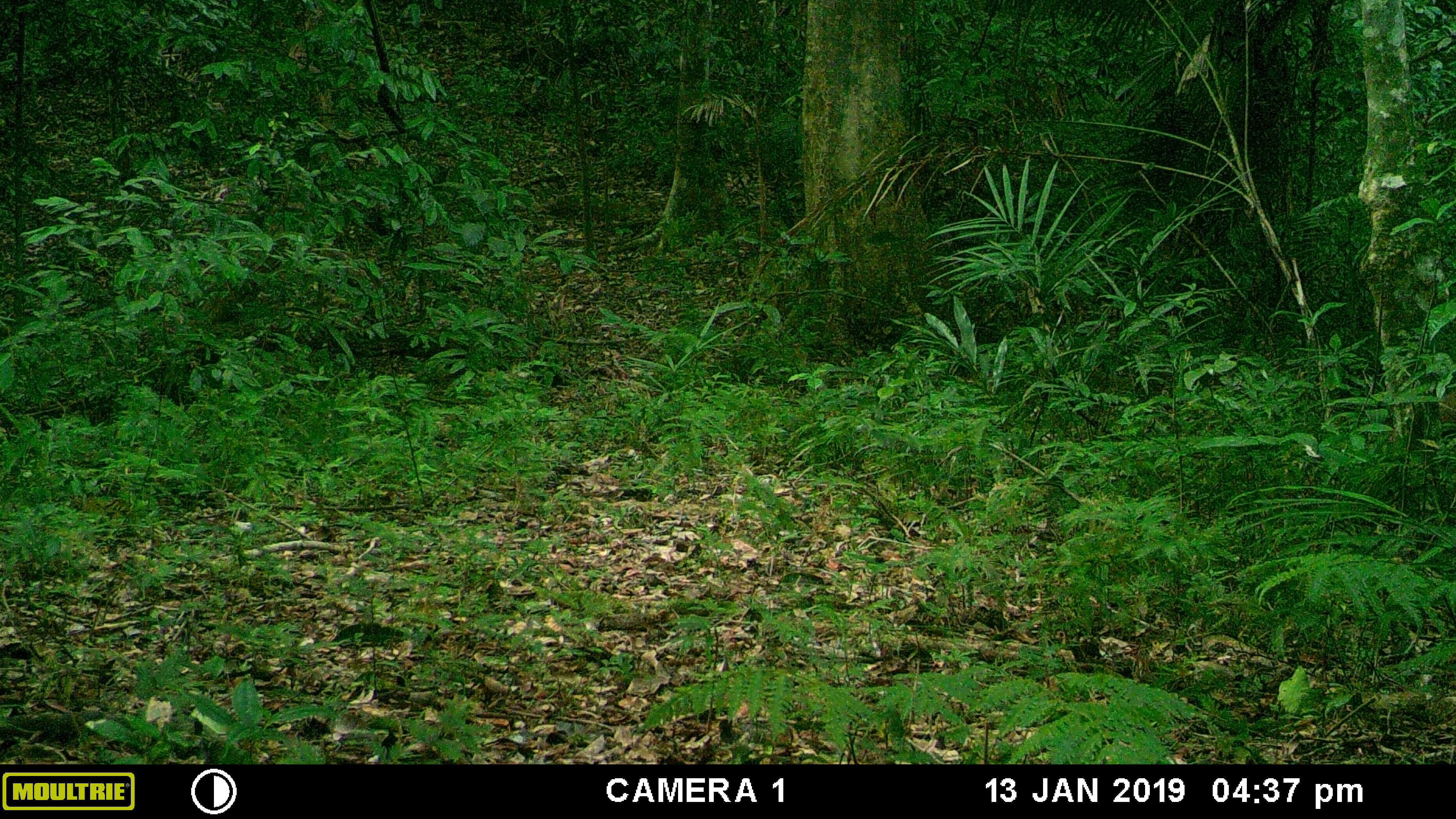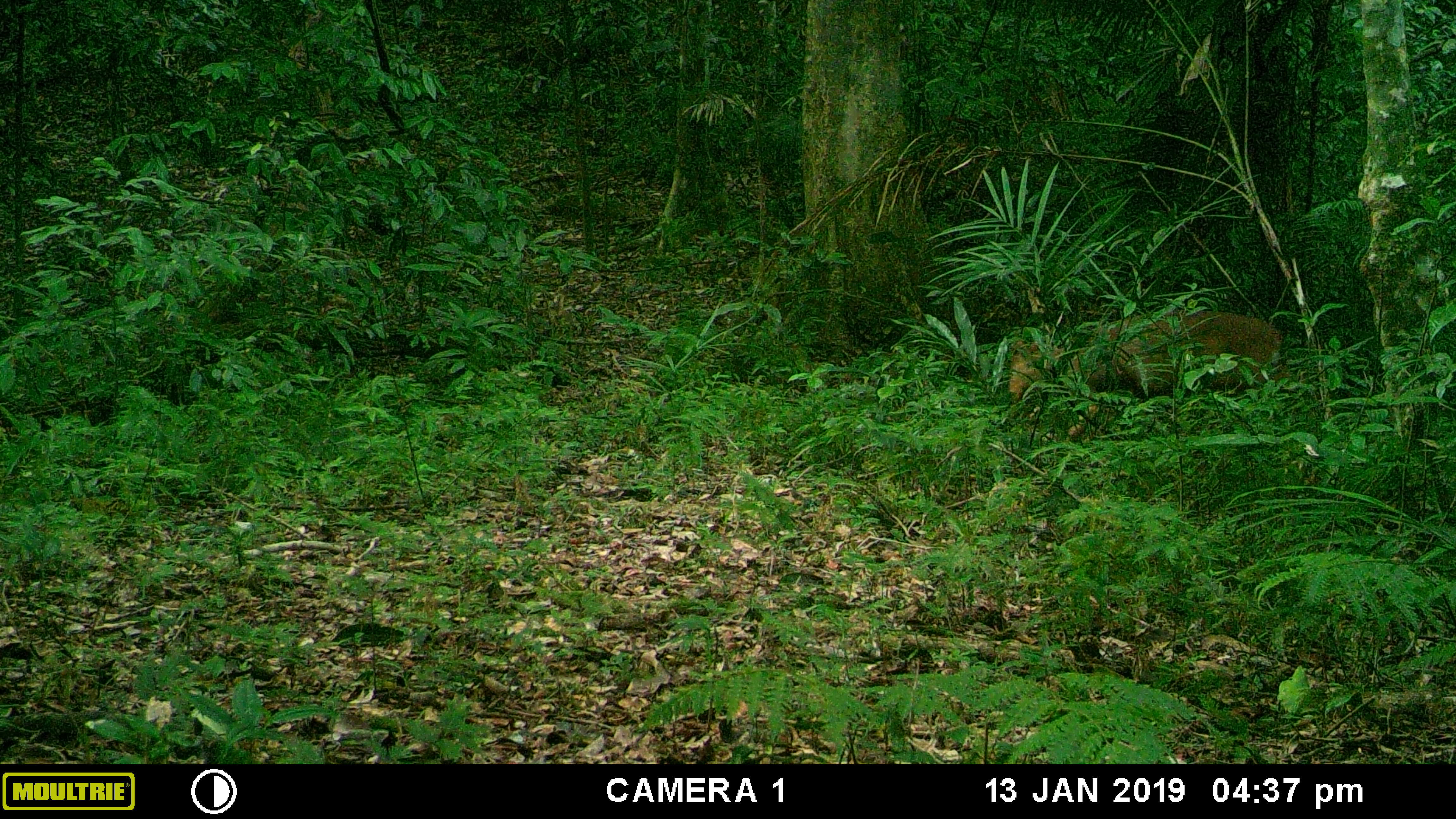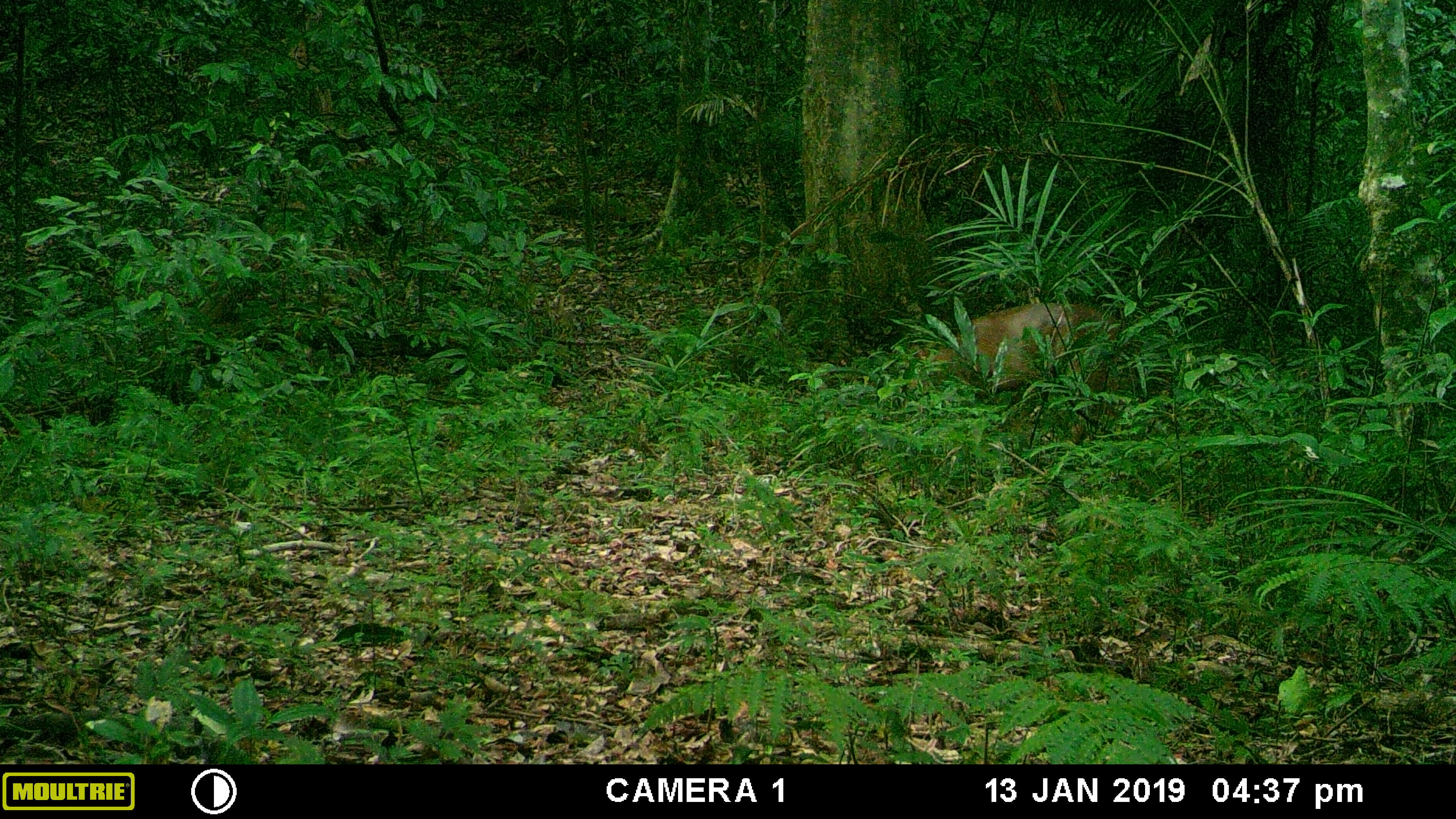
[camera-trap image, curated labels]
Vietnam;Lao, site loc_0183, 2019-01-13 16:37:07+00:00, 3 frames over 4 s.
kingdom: Animalia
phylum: Chordata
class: Mammalia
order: Artiodactyla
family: Cervidae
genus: Muntiacus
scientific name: Muntiacus vuquangensis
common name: large-antlered muntjac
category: large antlered muntjac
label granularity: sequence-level